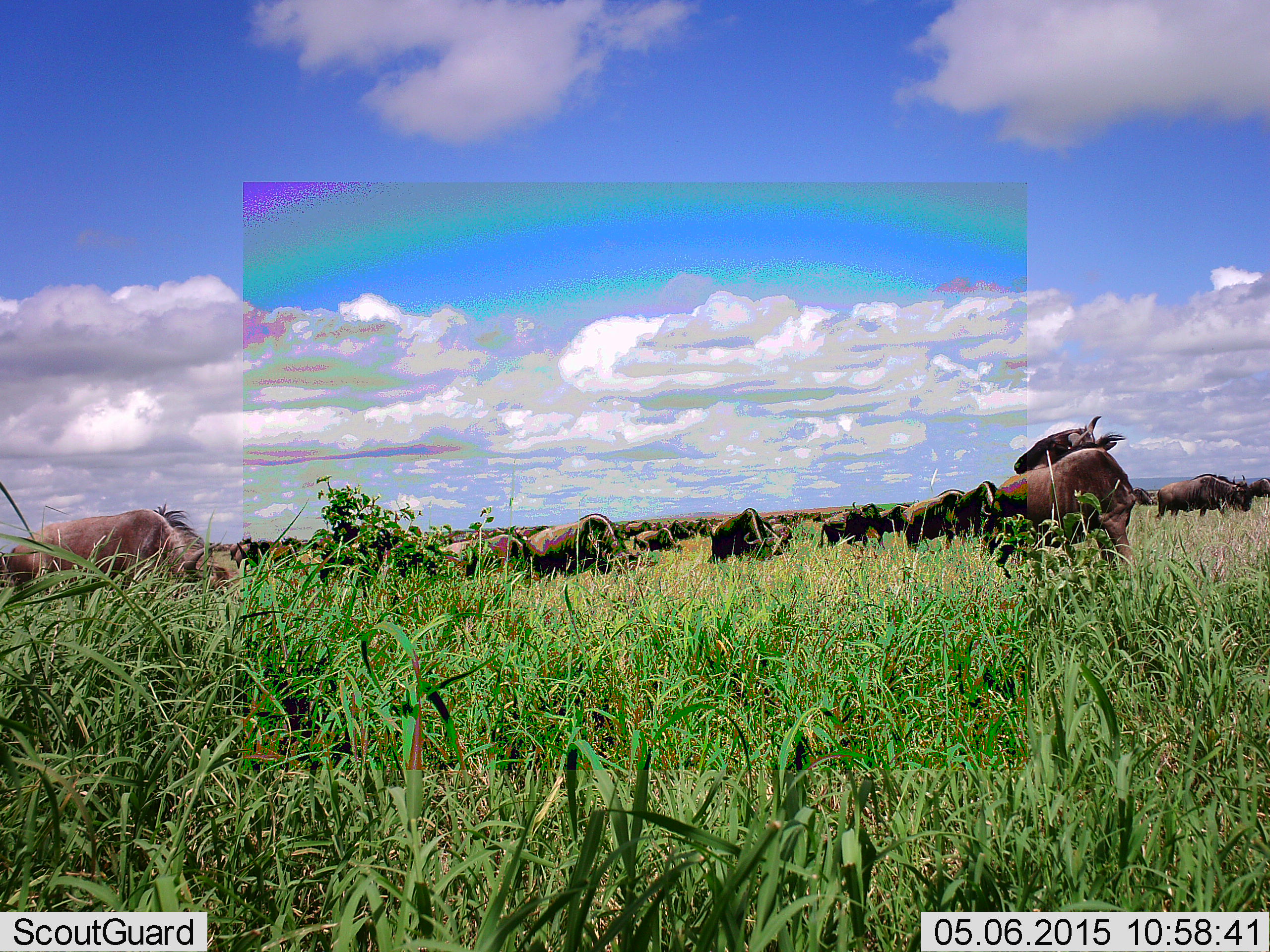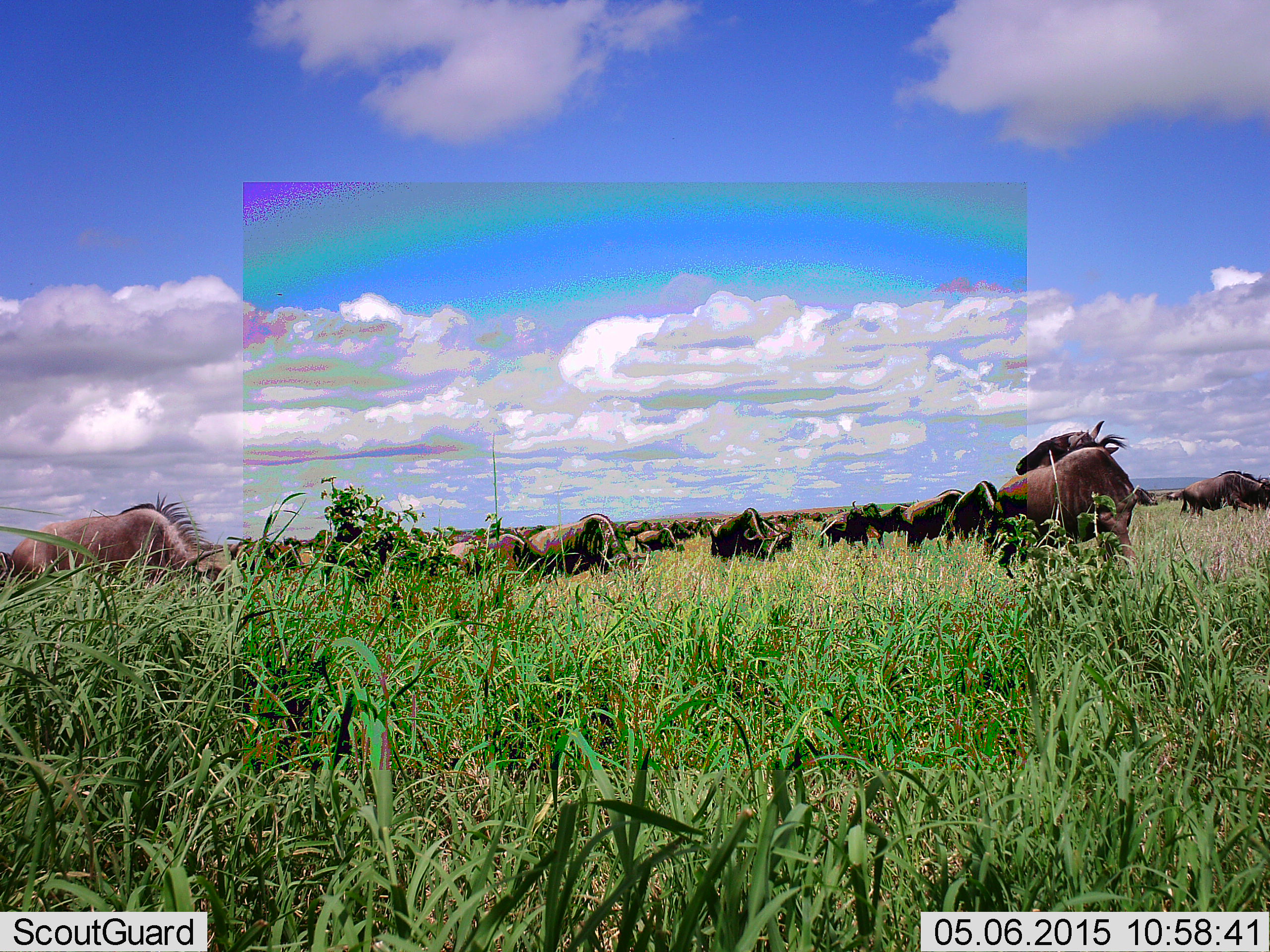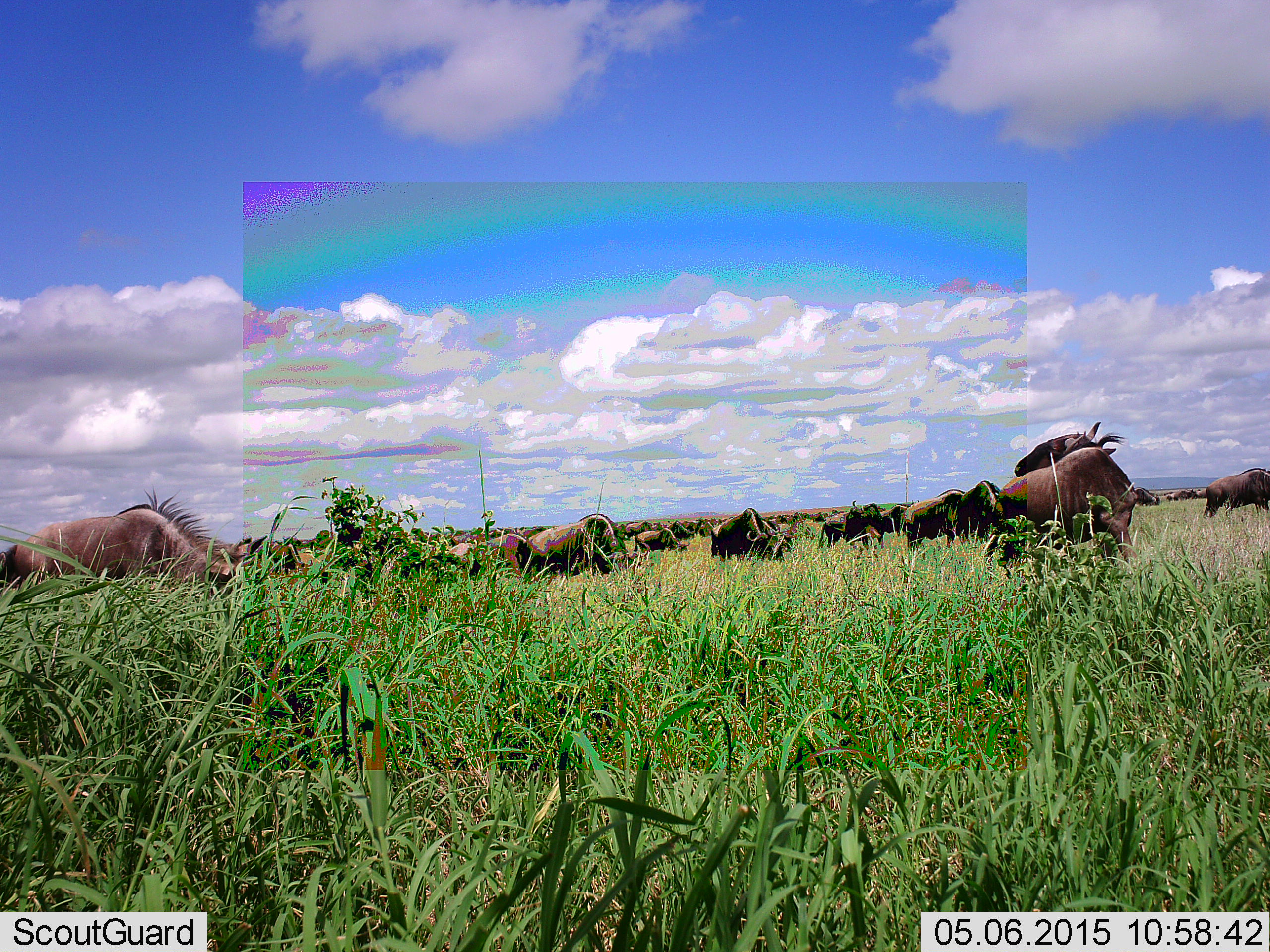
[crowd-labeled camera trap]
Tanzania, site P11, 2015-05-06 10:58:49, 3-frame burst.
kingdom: Animalia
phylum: Chordata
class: Mammalia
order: Artiodactyla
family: Bovidae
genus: Connochaetes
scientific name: Connochaetes taurinus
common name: blue wildebeest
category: wildebeest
Wildebeest (blue wildebeest) (Connochaetes taurinus), count 11-50. Behavior (volunteer vote fractions): standing 60%, resting 0%, moving 40%, interacting 0%. Young present (vote fraction): 0%. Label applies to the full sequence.